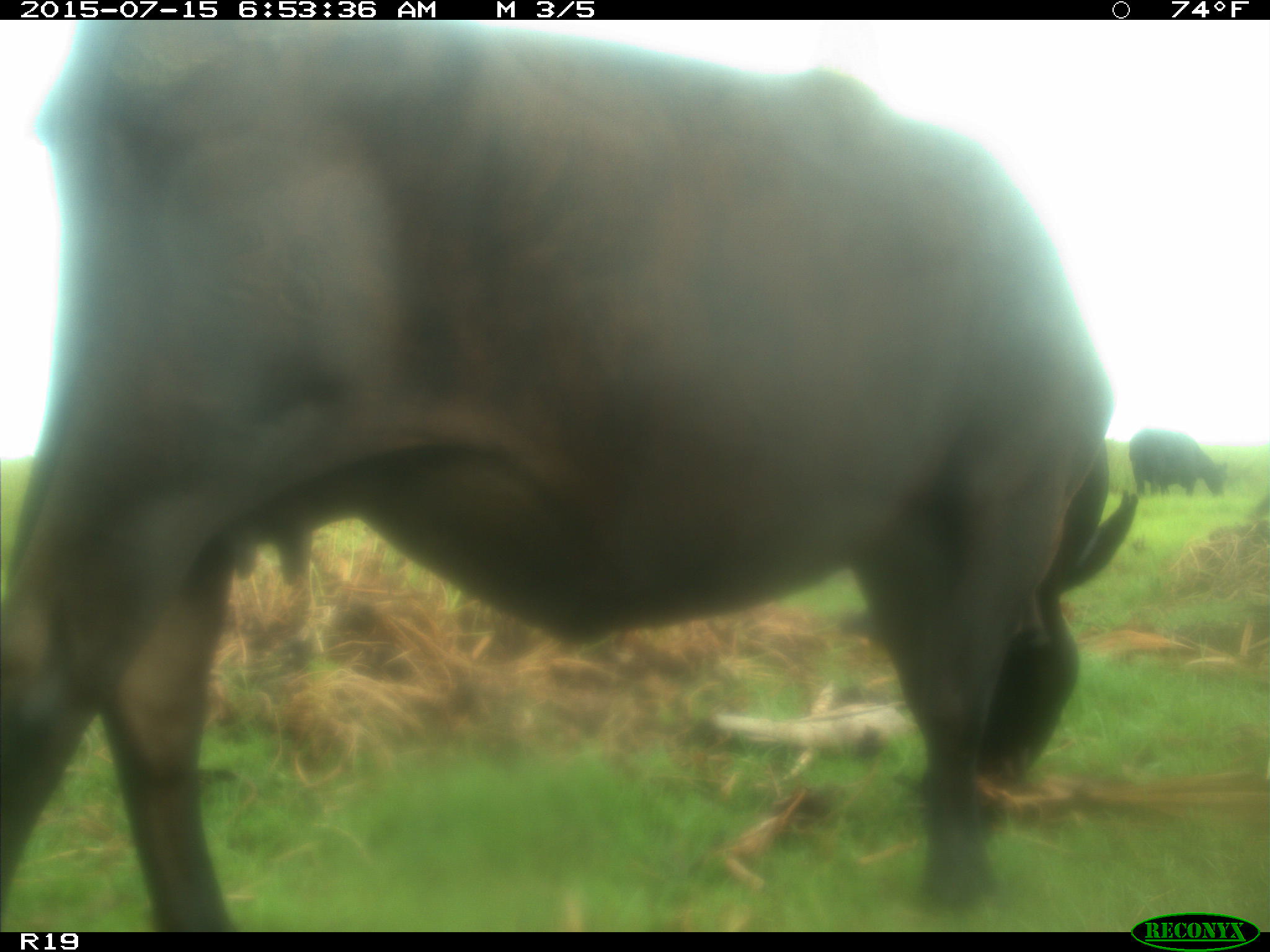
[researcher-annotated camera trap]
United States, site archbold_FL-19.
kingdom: Animalia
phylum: Chordata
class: Mammalia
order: Artiodactyla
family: Bovidae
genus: Bos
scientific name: Bos taurus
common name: domestic cow